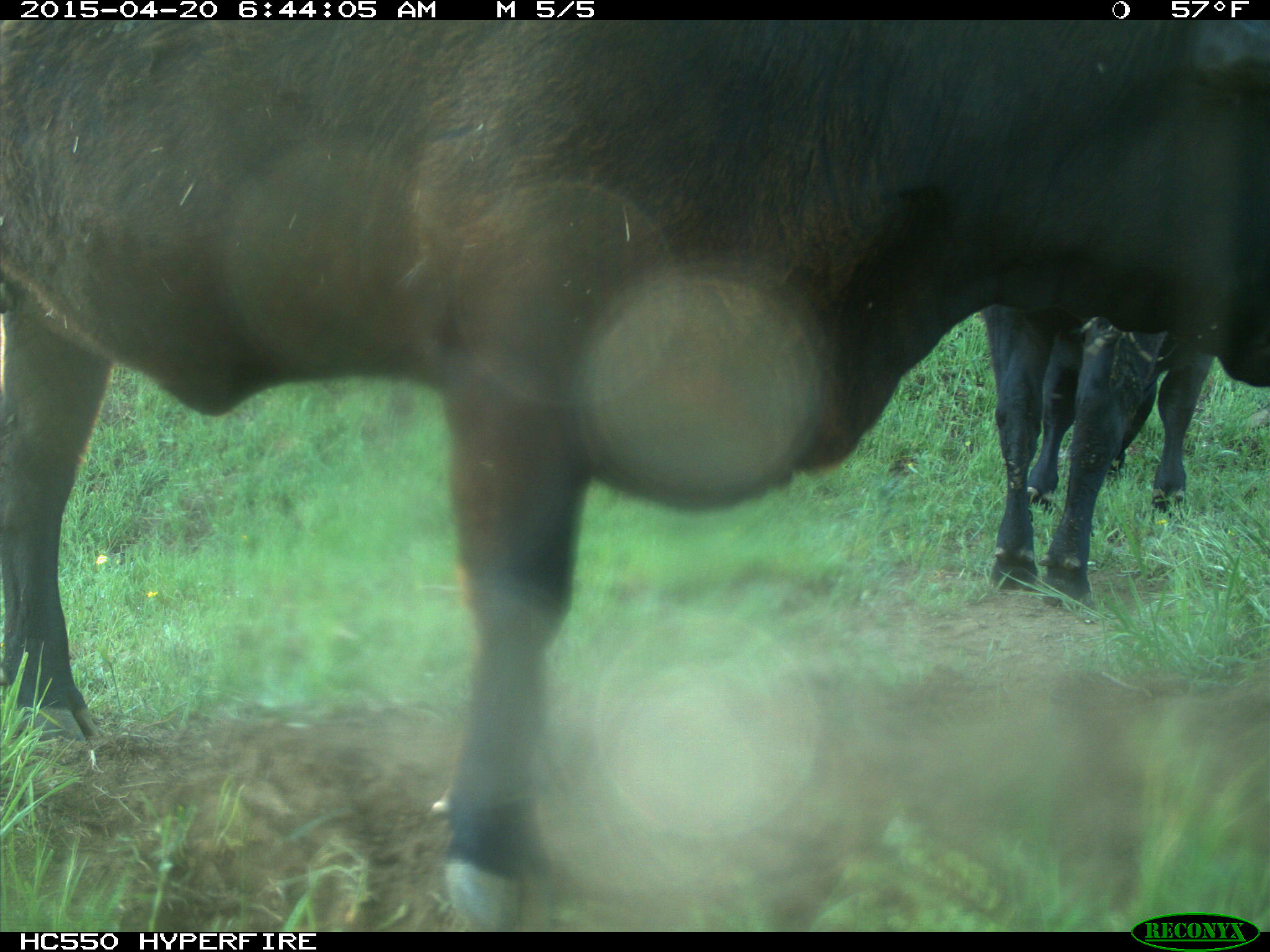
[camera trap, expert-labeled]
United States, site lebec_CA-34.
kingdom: Animalia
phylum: Chordata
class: Mammalia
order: Artiodactyla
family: Bovidae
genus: Bos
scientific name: Bos taurus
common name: domestic cow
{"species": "Bos taurus (domestic cow)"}